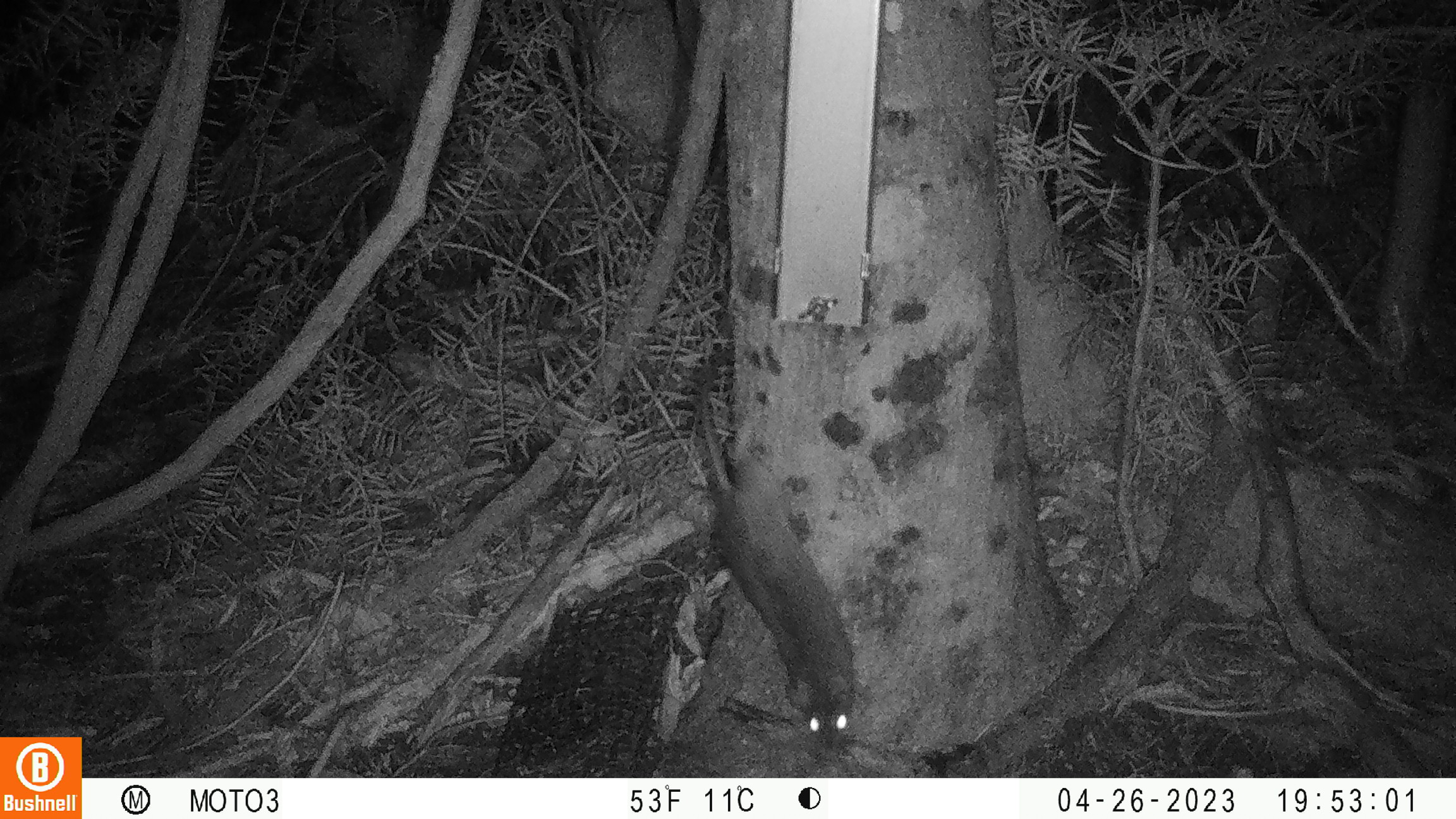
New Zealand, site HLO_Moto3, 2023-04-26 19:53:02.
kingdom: Animalia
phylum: Chordata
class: Mammalia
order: Rodentia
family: Muridae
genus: Rattus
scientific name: Rattus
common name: rat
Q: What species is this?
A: Rat (Rattus).